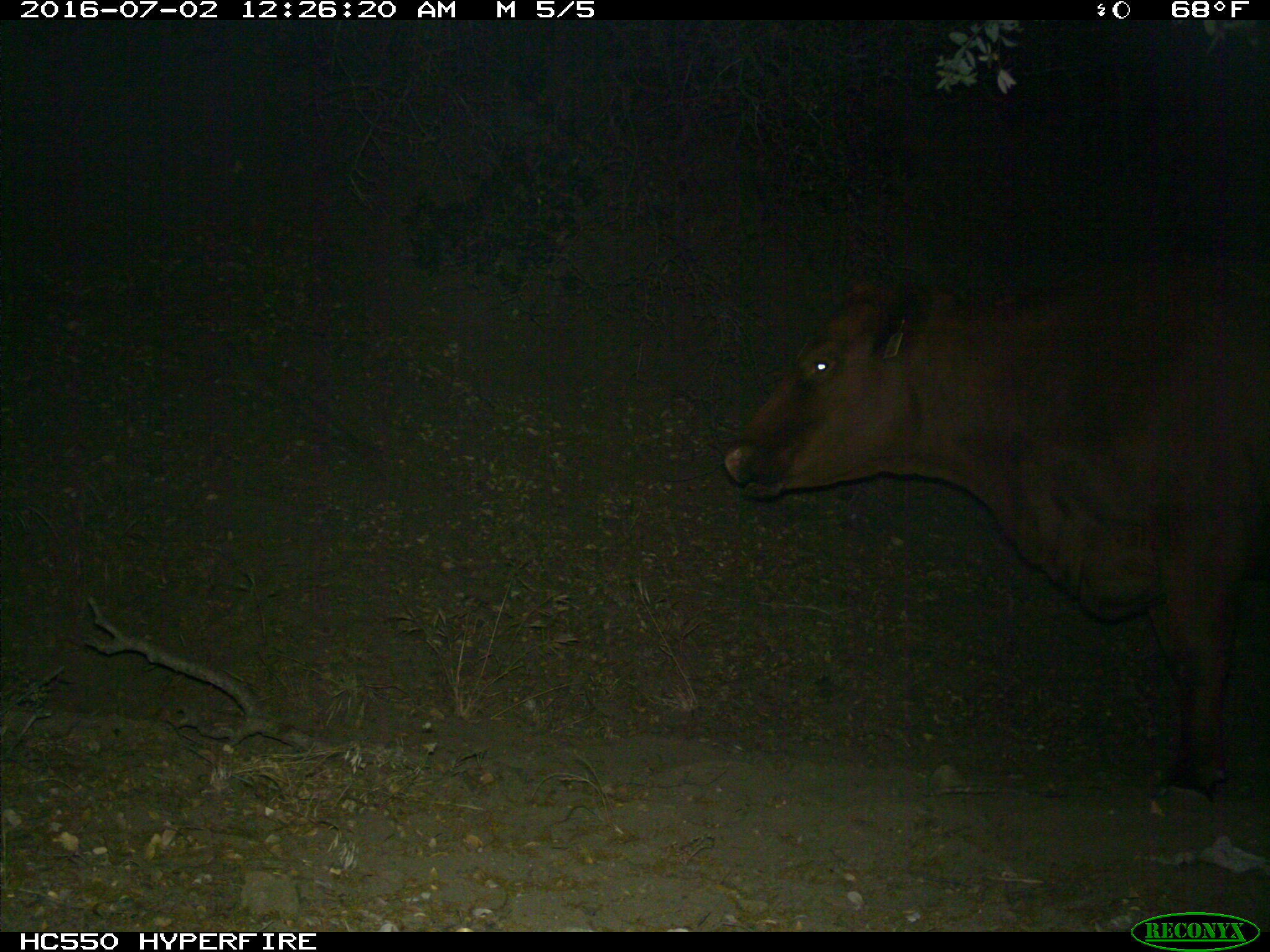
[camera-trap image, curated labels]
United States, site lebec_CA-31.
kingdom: Animalia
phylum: Chordata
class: Mammalia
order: Artiodactyla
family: Bovidae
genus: Bos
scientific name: Bos taurus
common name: domestic cow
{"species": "Bos taurus (domestic cow)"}